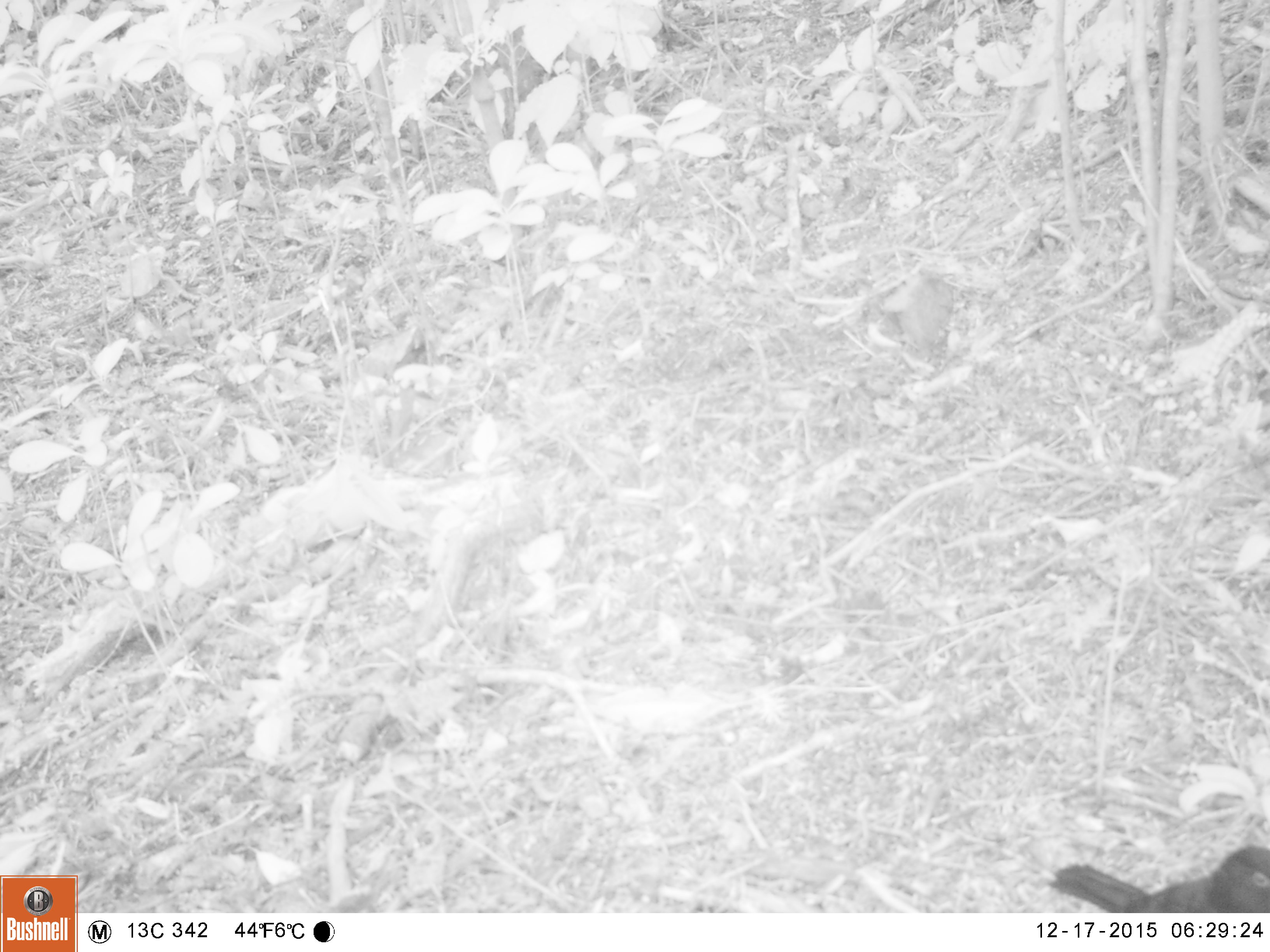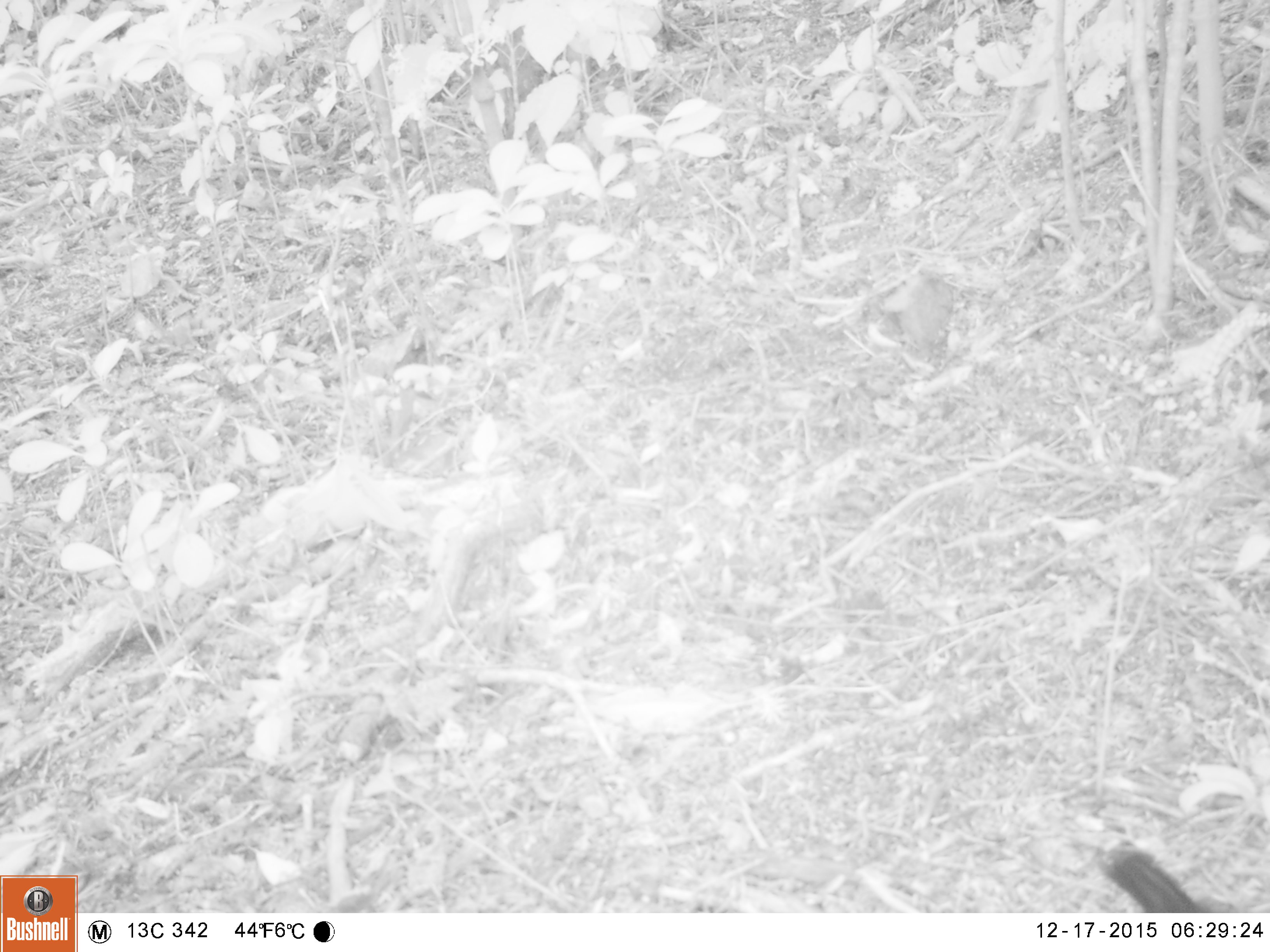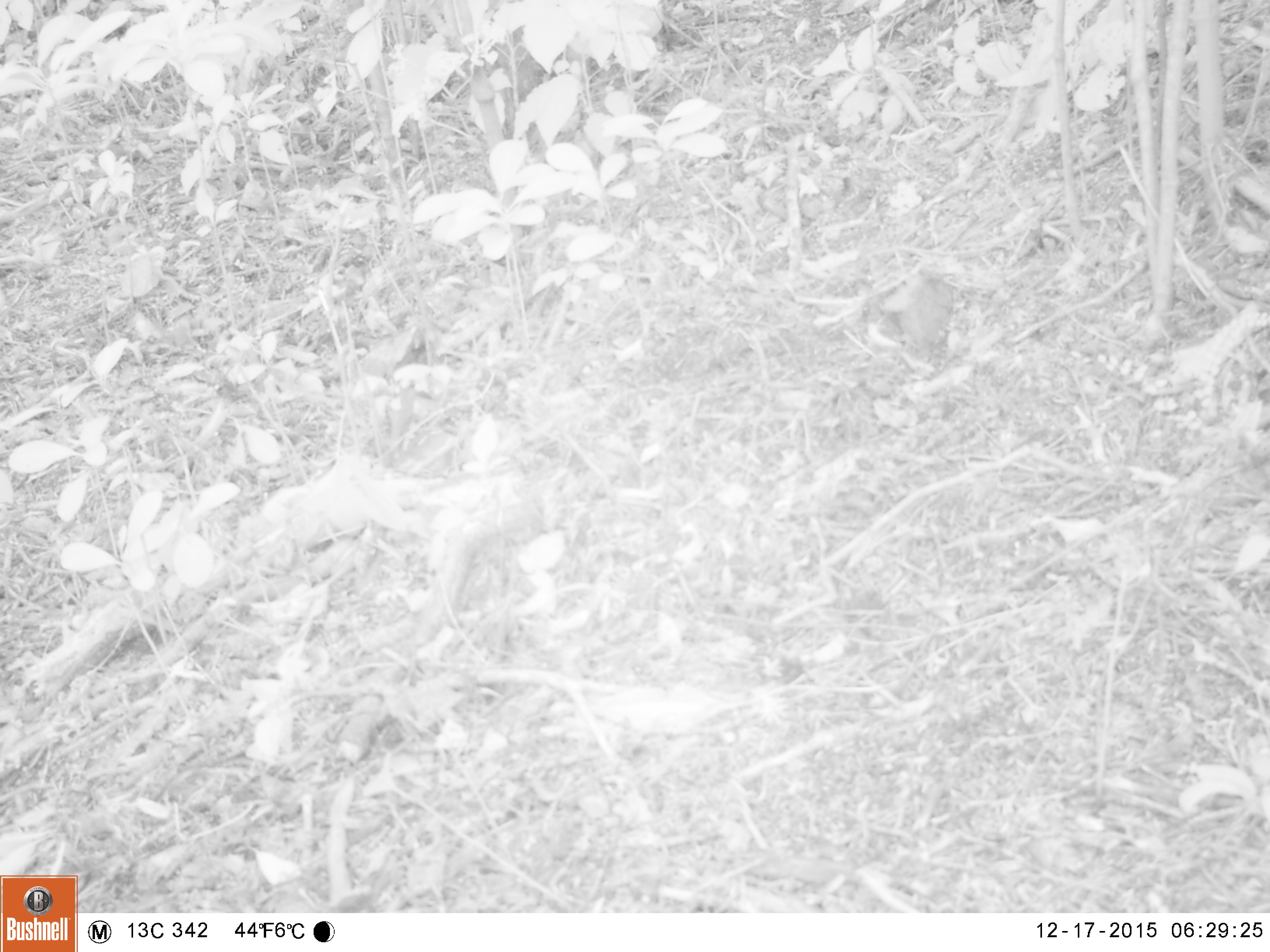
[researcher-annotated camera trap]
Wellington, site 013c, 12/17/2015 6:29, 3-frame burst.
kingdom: Animalia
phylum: Chordata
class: Mammalia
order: Carnivora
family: Felidae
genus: Felis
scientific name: Felis catus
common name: cat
Cat (Felis catus).